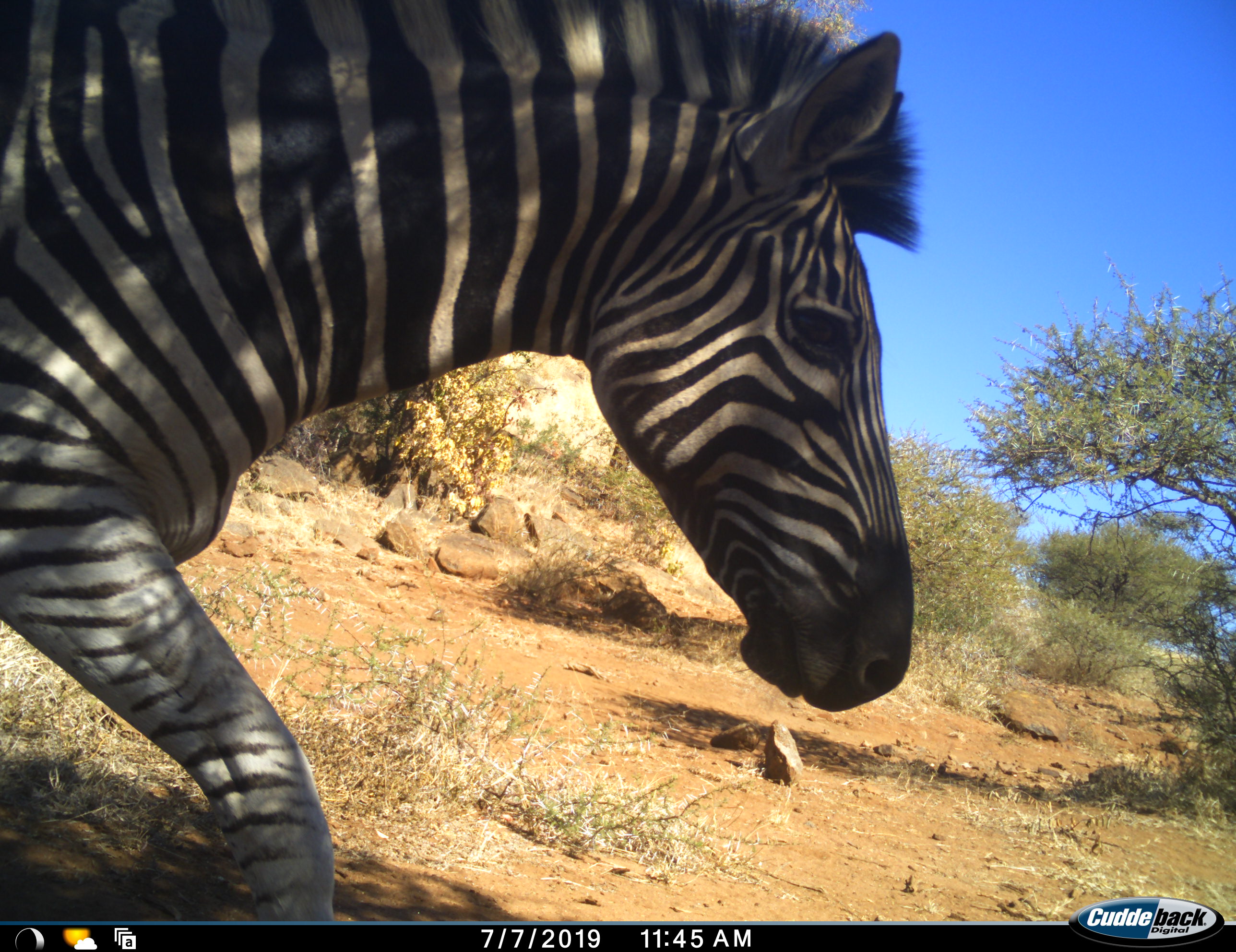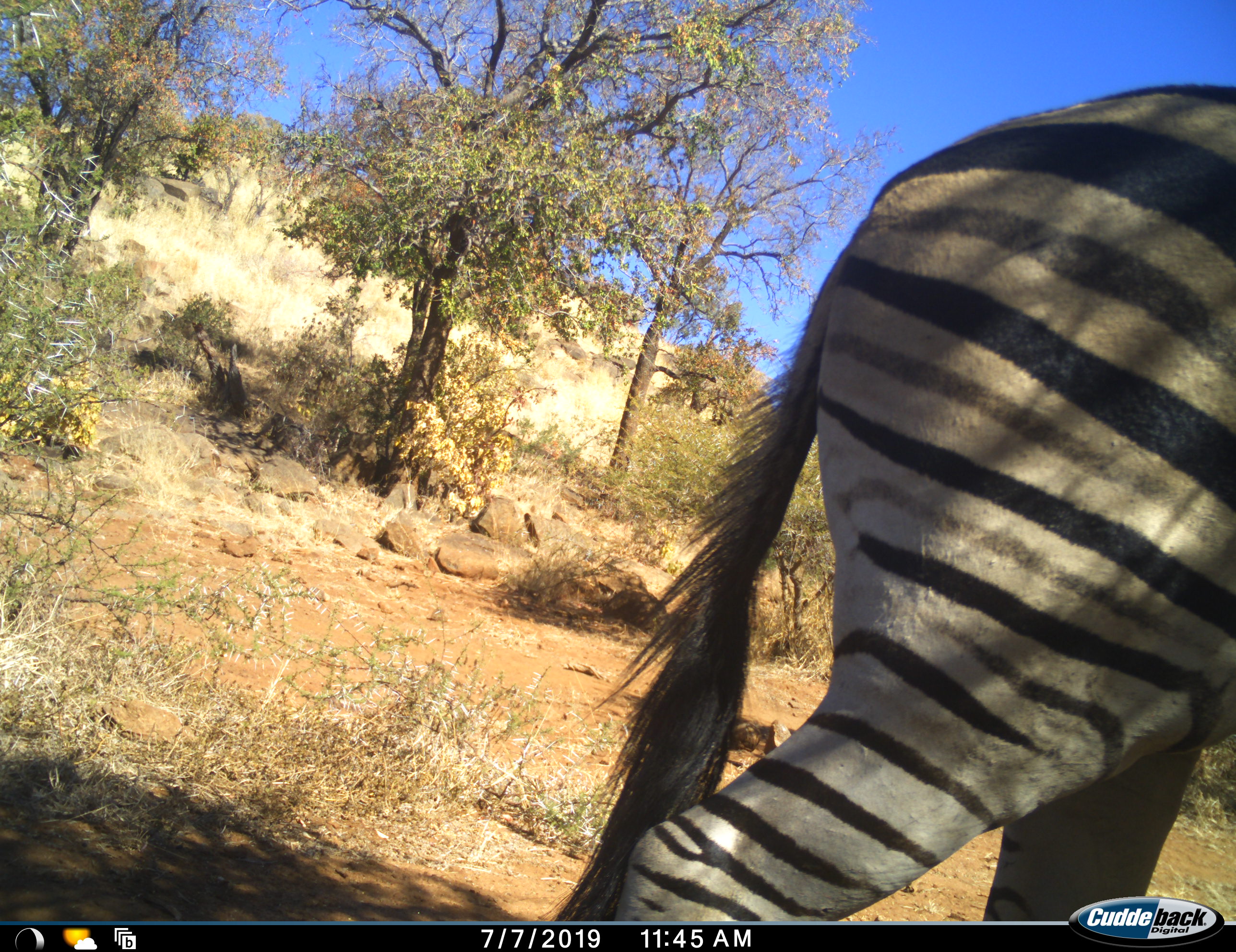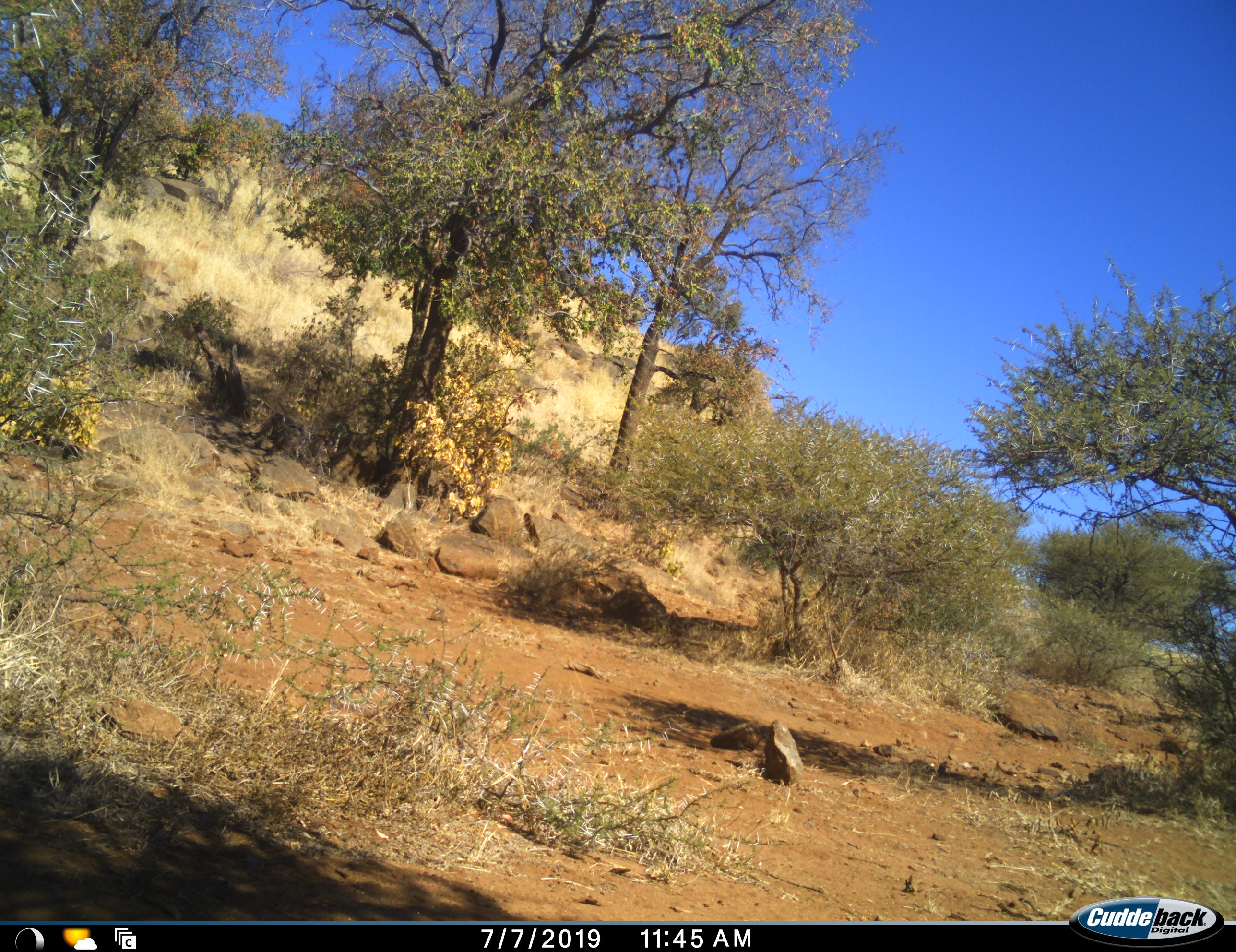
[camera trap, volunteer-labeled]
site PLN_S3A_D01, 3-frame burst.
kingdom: Animalia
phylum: Chordata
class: Mammalia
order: Perissodactyla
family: Equidae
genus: Equus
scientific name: Equus quagga burchellii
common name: burchell's zebra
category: zebraburchells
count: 1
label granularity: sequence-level